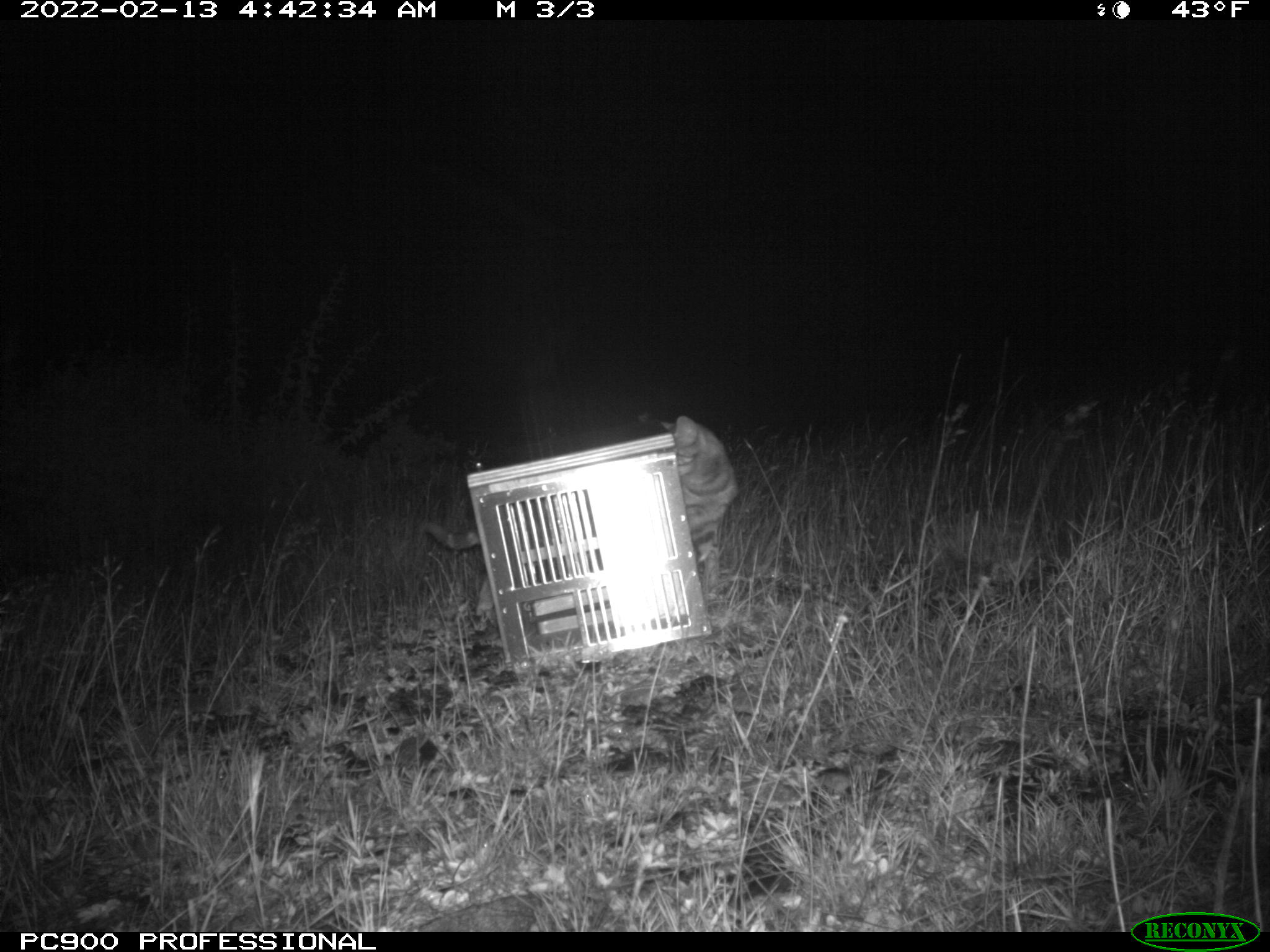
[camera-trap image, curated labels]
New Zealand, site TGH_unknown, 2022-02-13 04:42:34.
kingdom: Animalia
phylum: Chordata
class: Mammalia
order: Carnivora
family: Felidae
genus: Felis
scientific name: Felis catus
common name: domestic cat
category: cat